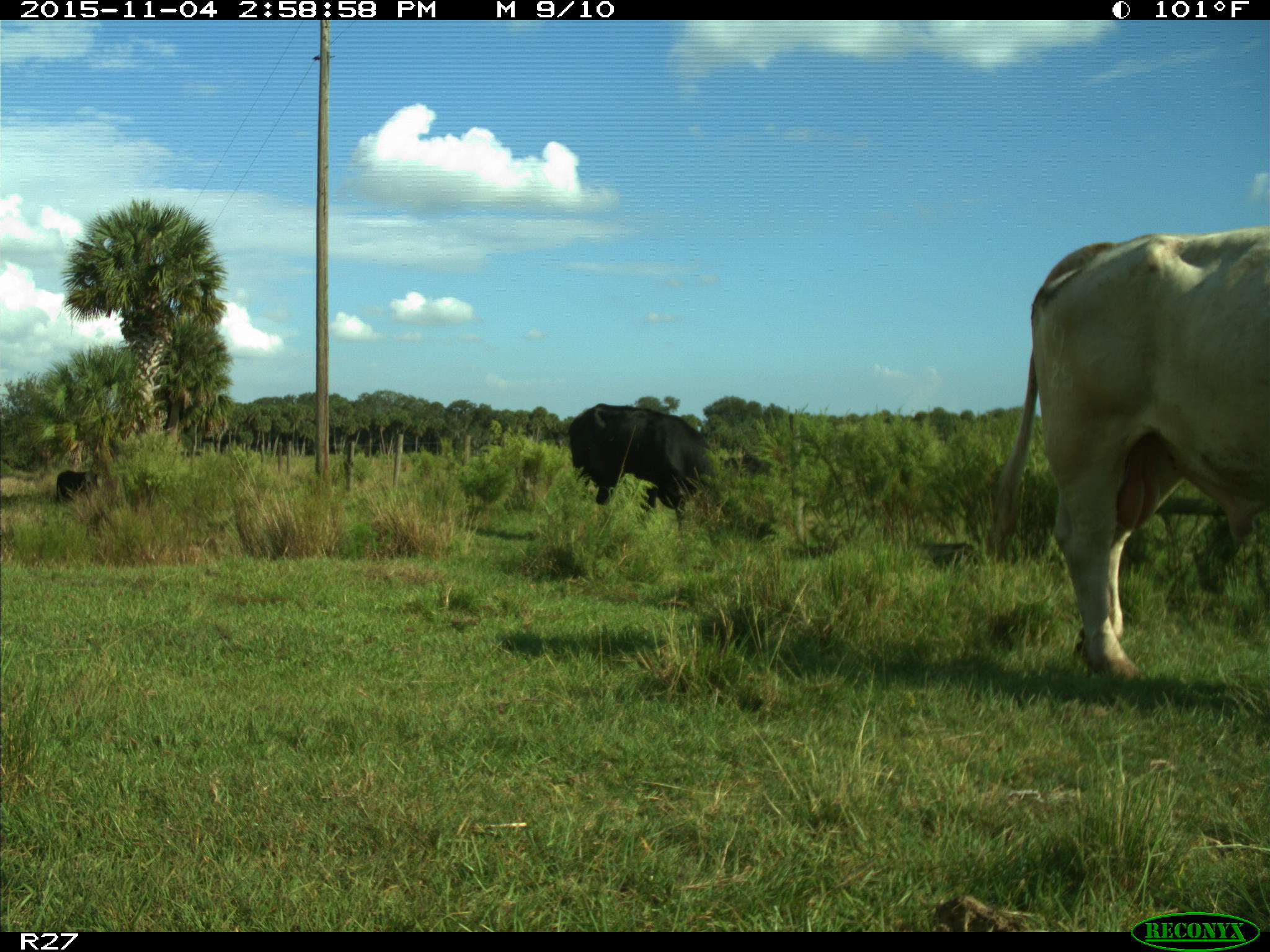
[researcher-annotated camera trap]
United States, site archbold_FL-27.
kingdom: Animalia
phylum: Chordata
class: Mammalia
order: Artiodactyla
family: Bovidae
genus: Bos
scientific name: Bos taurus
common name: domestic cow